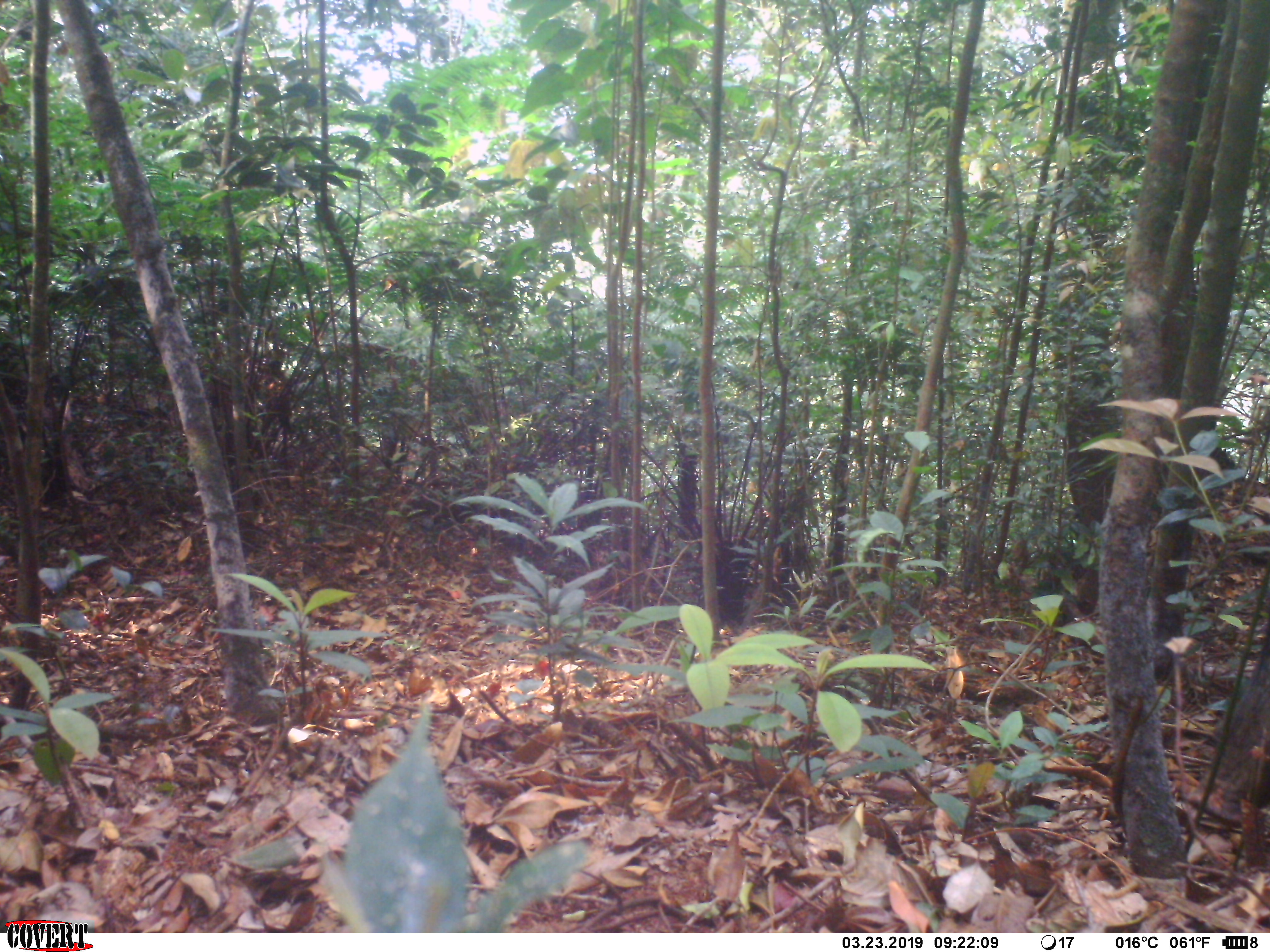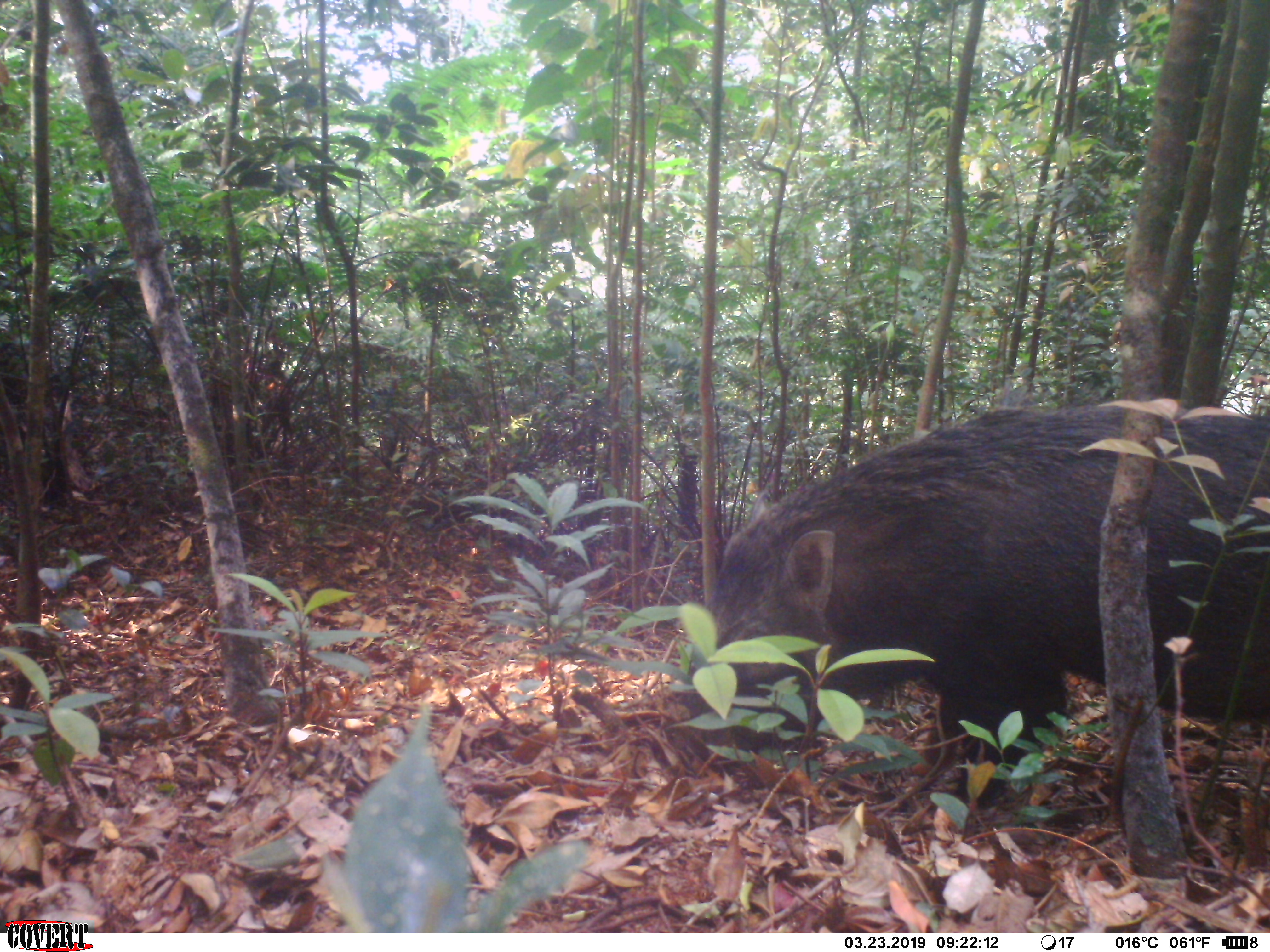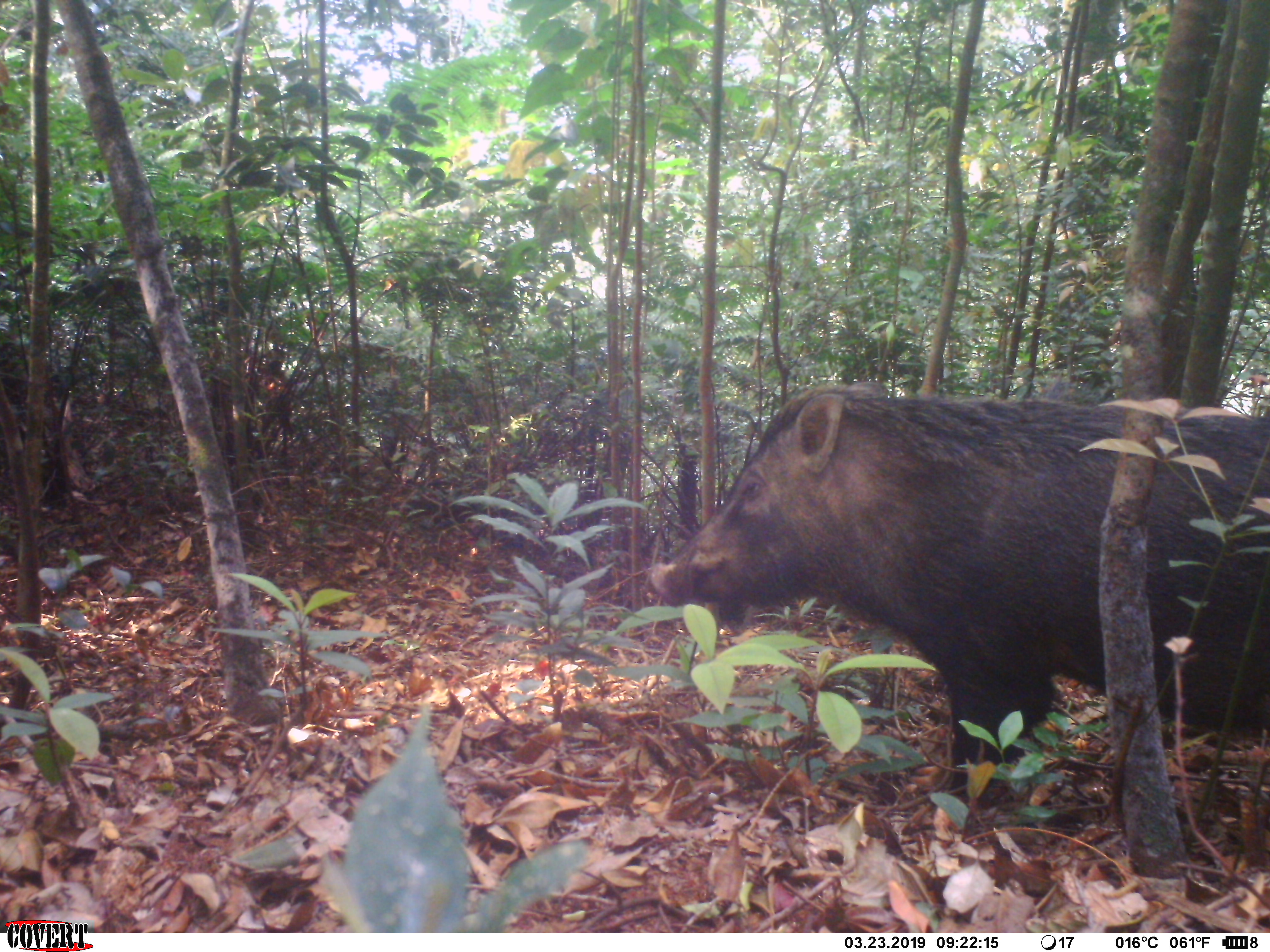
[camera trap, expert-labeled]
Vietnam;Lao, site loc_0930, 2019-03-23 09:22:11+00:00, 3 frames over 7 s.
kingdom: Animalia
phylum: Chordata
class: Mammalia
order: Artiodactyla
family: Suidae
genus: Sus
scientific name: Sus scrofa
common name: eurasian wild pig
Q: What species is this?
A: Eurasian wild pig (Sus scrofa).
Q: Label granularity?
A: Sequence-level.